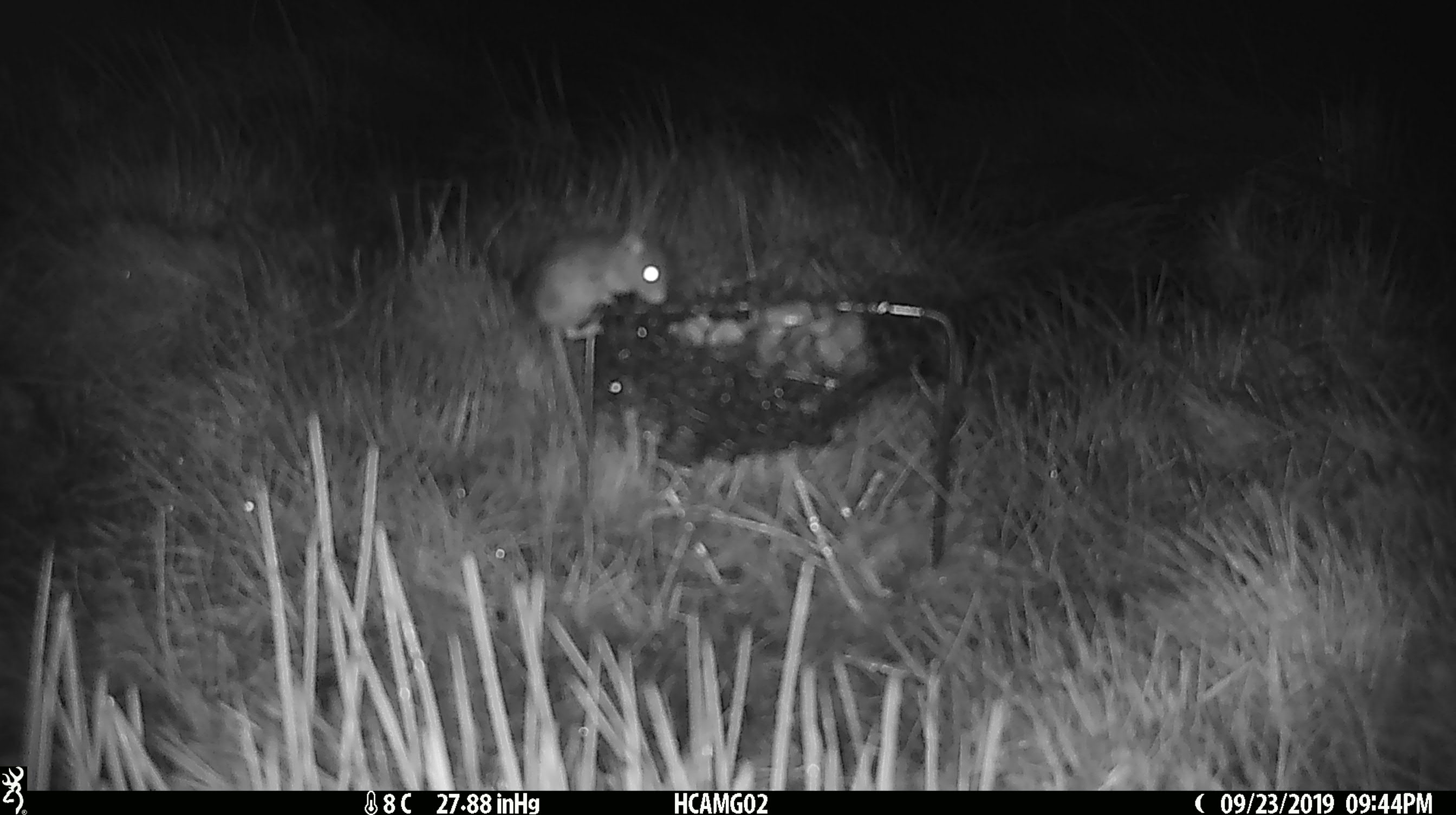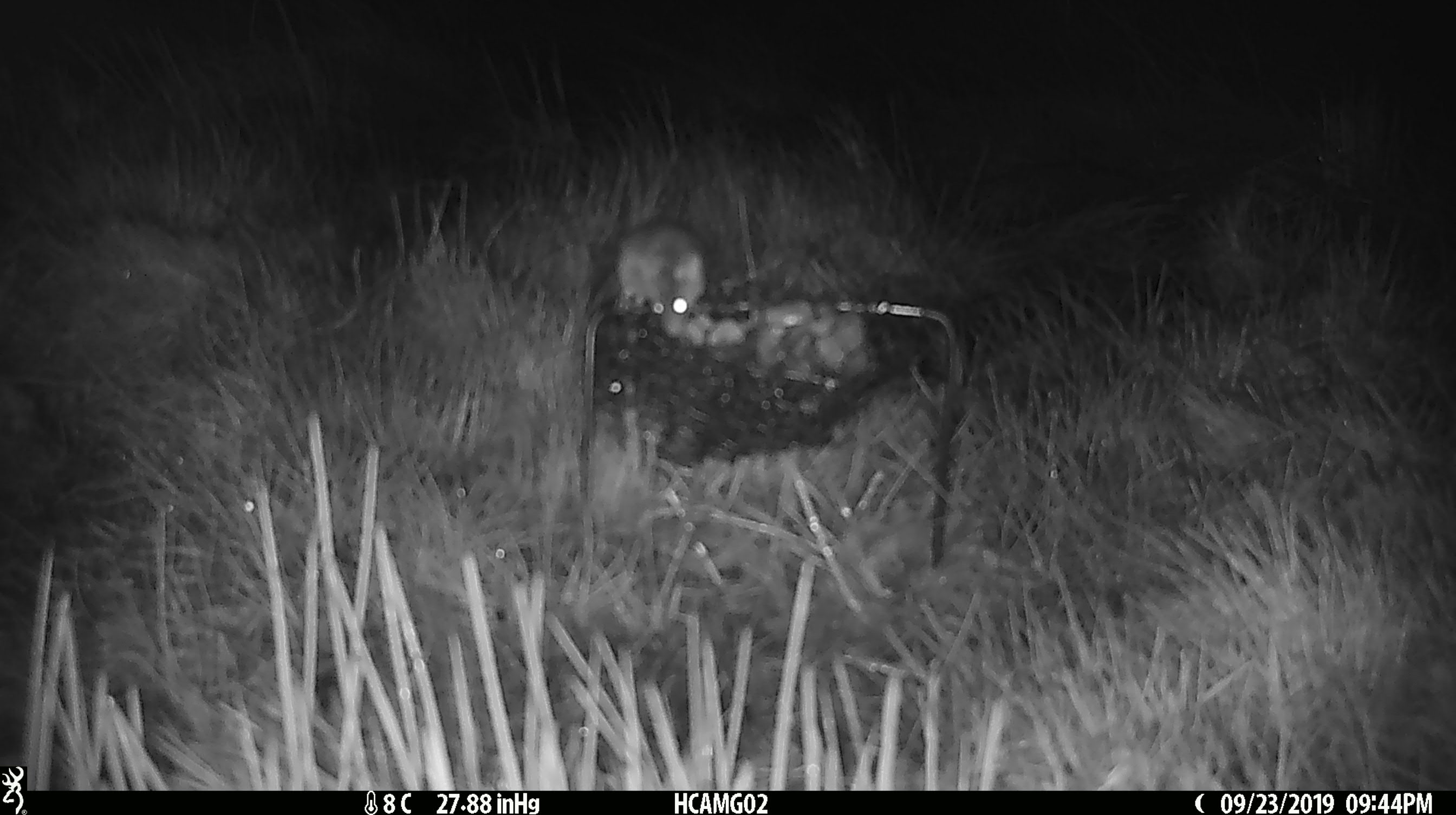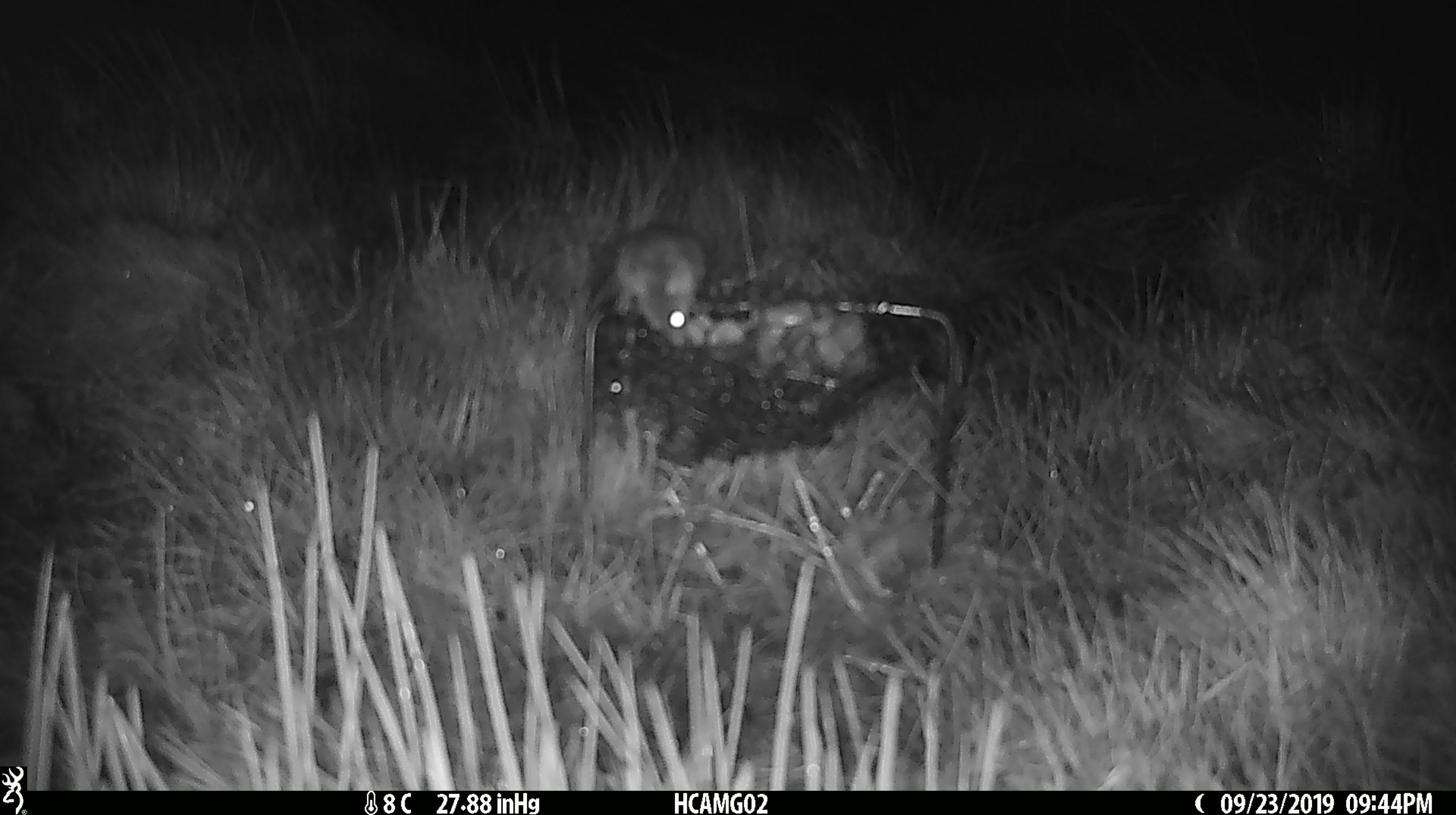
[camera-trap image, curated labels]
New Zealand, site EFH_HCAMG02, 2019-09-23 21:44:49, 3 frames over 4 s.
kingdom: Animalia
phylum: Chordata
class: Mammalia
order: Rodentia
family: Muridae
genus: Mus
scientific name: Mus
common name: mouse